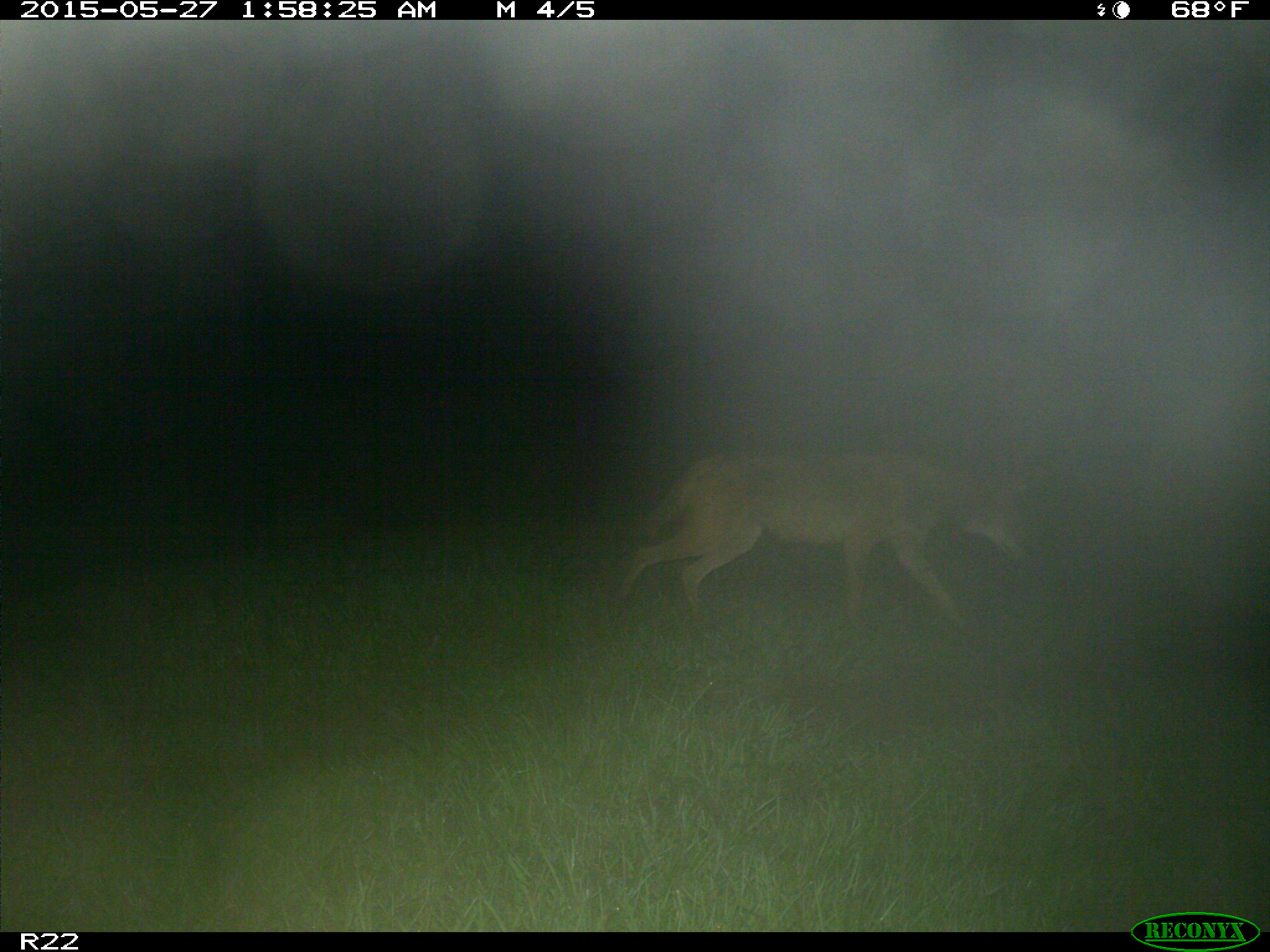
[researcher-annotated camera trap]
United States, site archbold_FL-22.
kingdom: Animalia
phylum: Chordata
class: Mammalia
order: Artiodactyla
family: Bovidae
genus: Bos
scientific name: Bos taurus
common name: domestic cow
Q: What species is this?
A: Bos taurus (domestic cow).